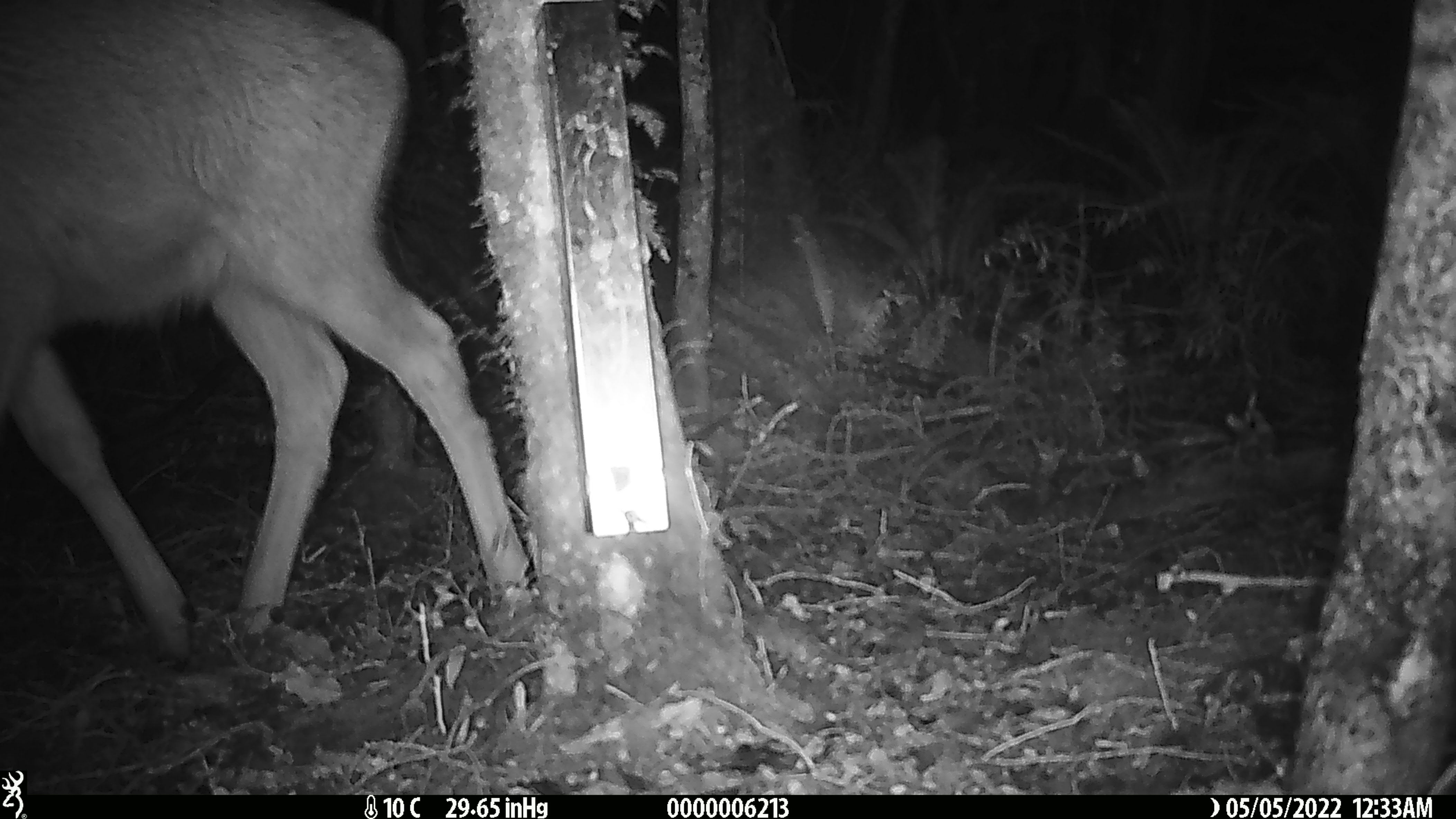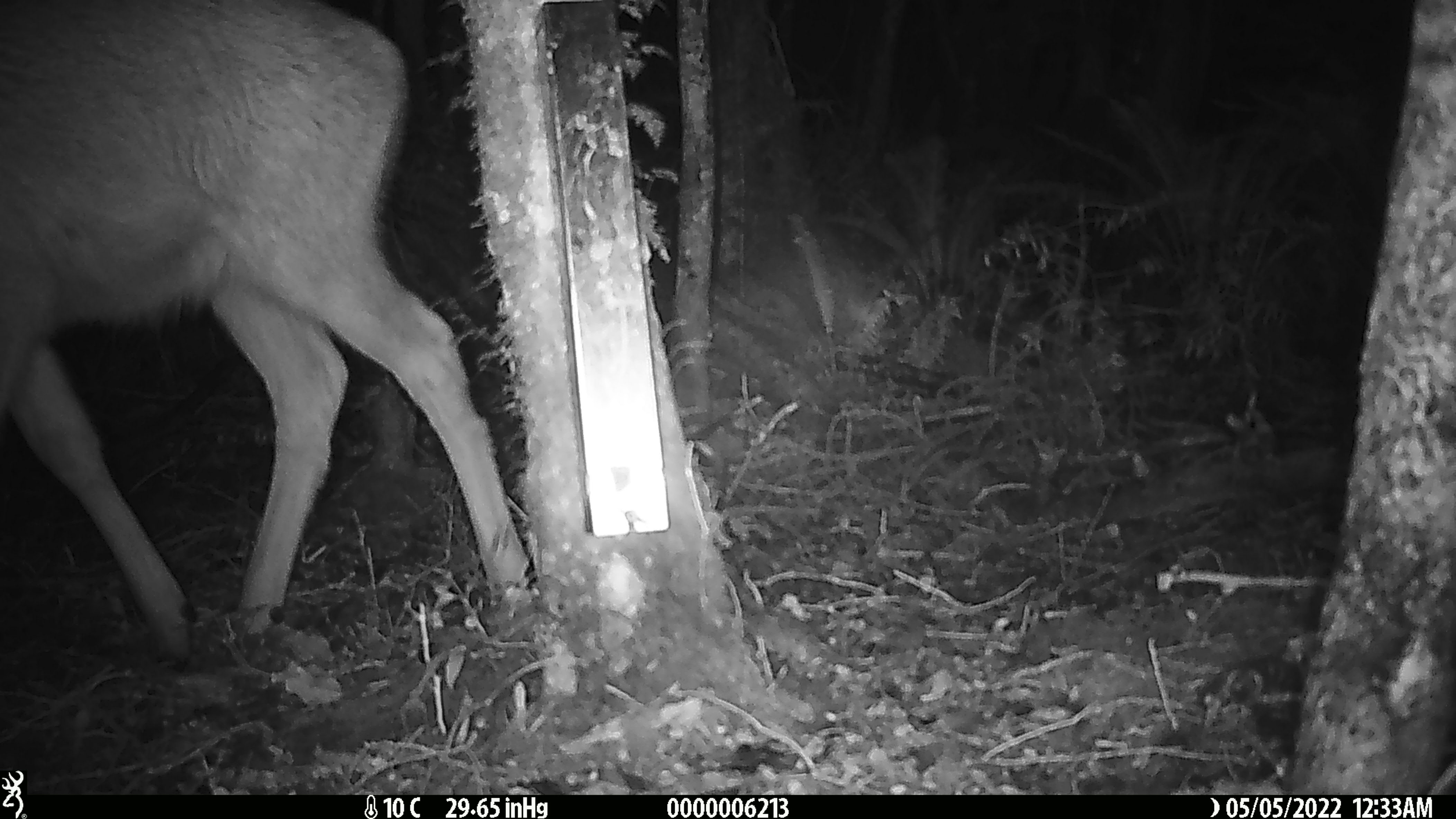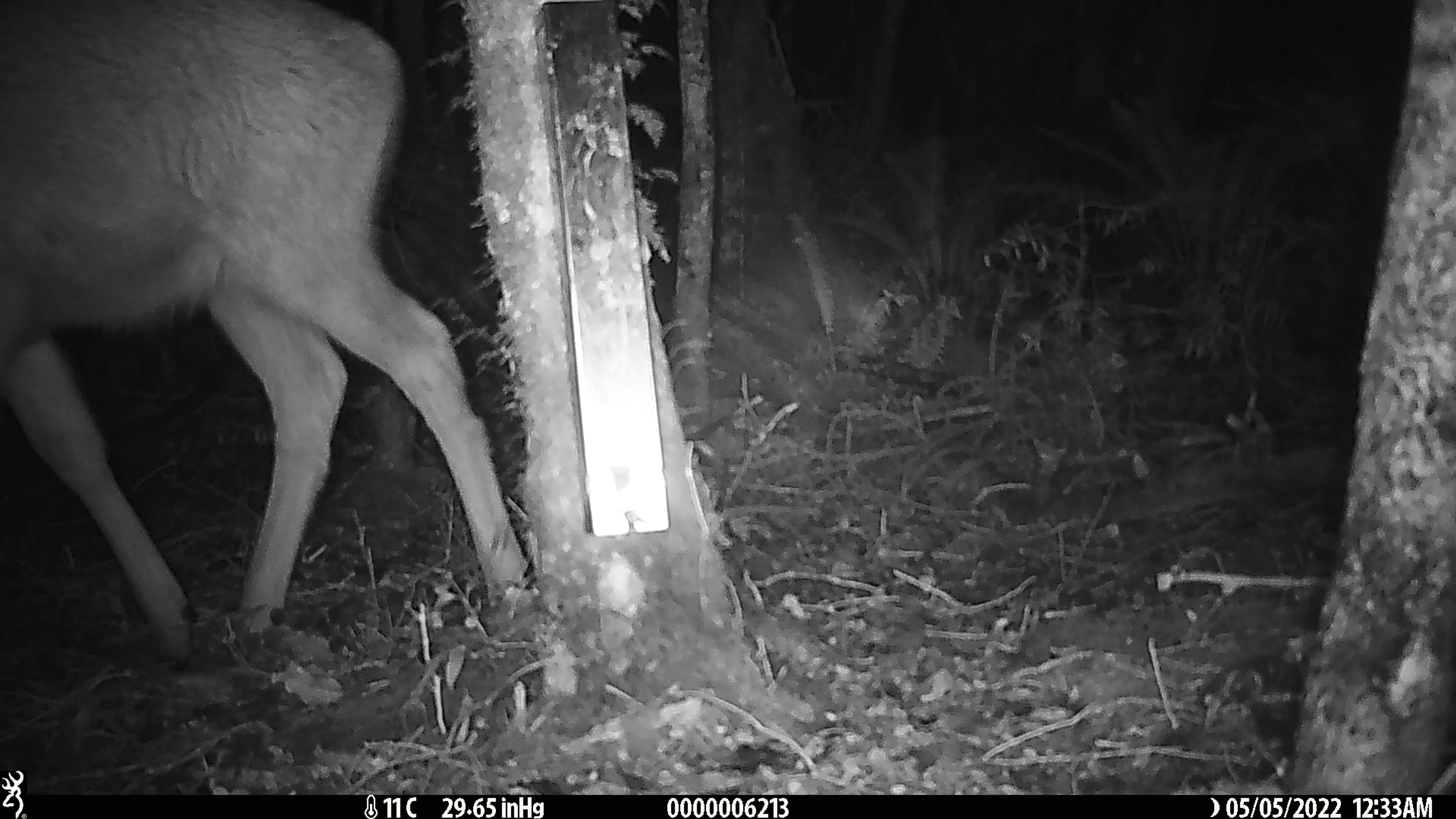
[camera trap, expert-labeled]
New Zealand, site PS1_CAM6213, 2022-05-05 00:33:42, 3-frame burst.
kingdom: Animalia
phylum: Chordata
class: Mammalia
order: Artiodactyla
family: Cervidae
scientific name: Cervidae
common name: deer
Deer (Cervidae).